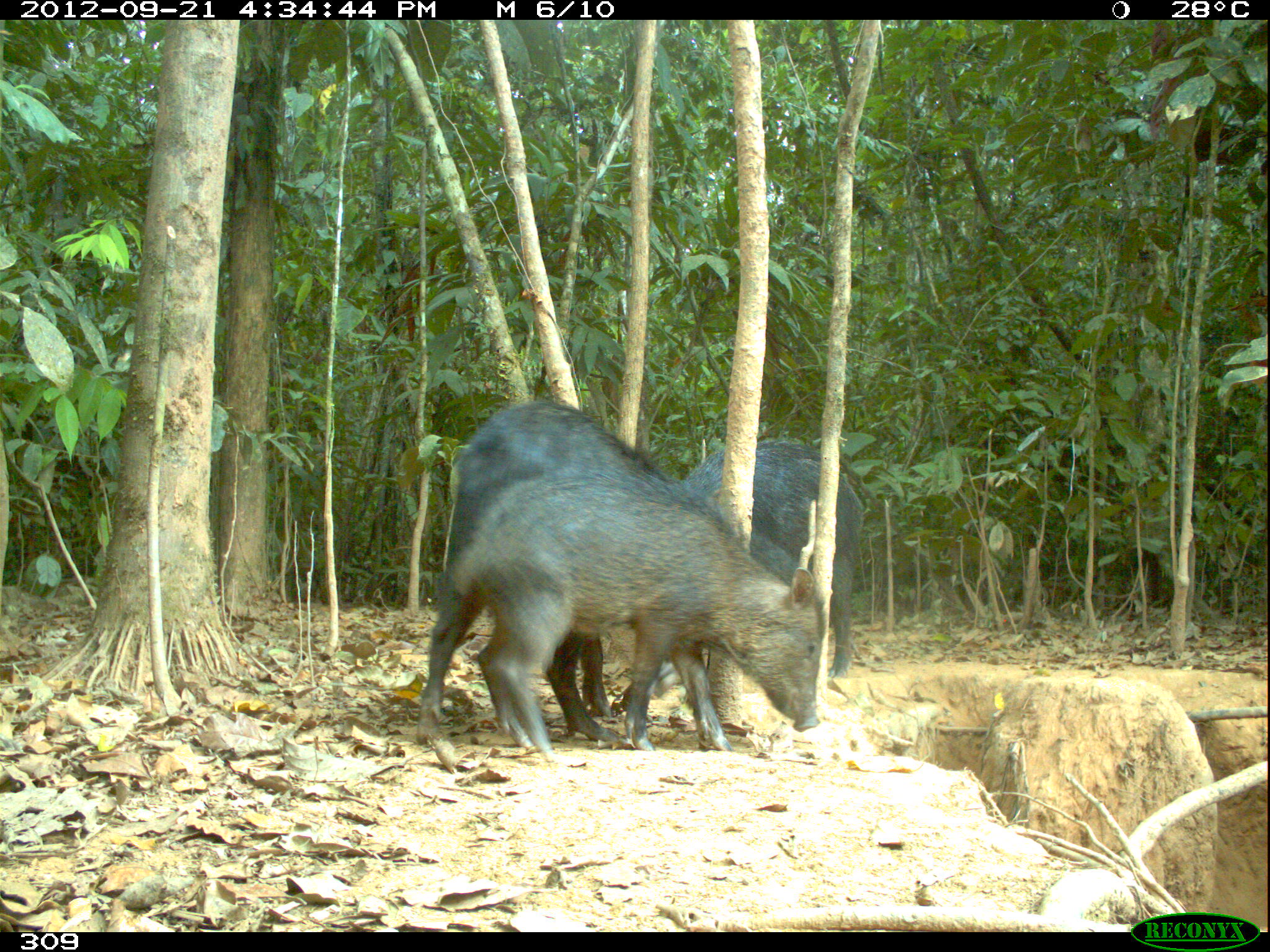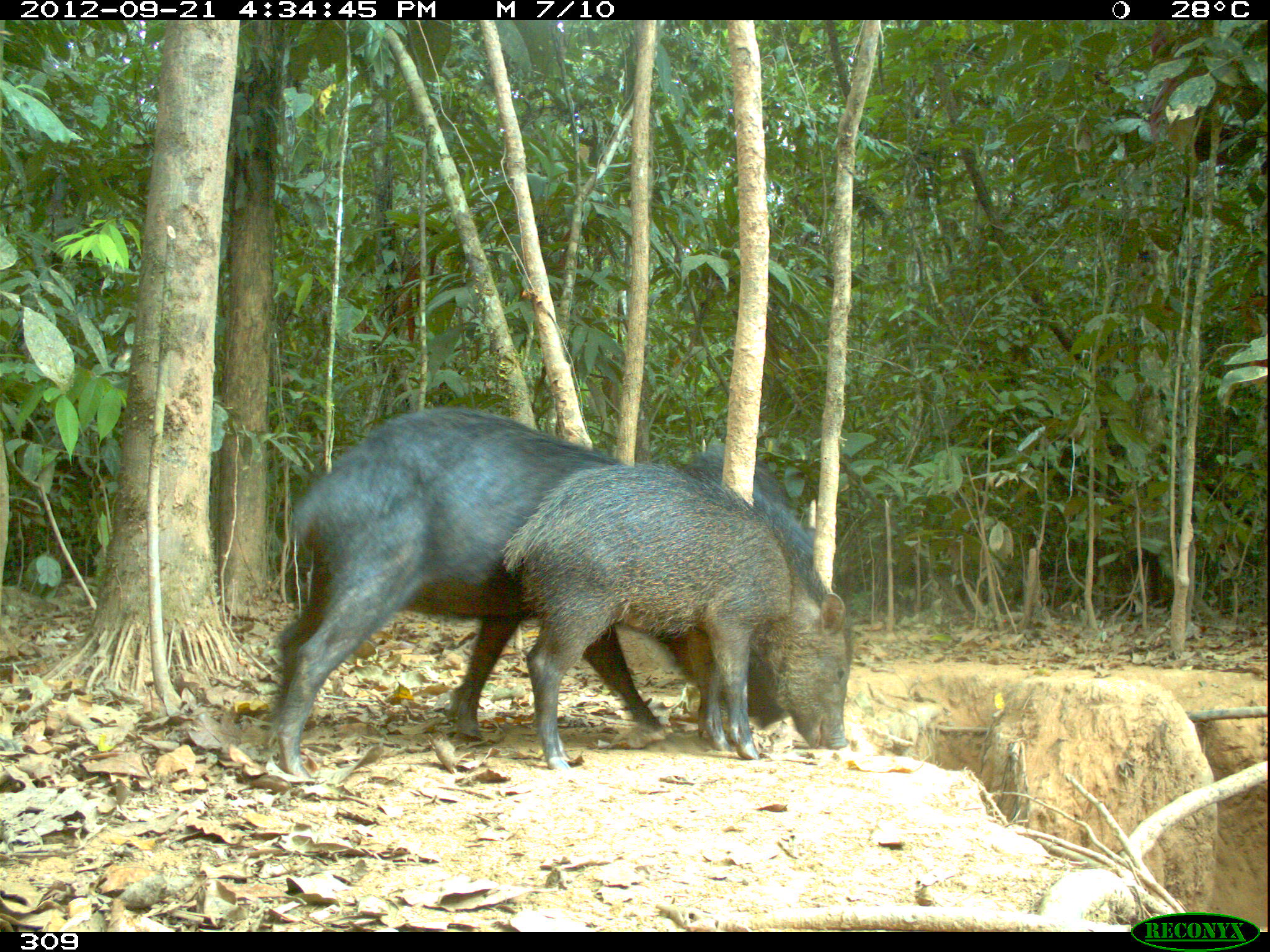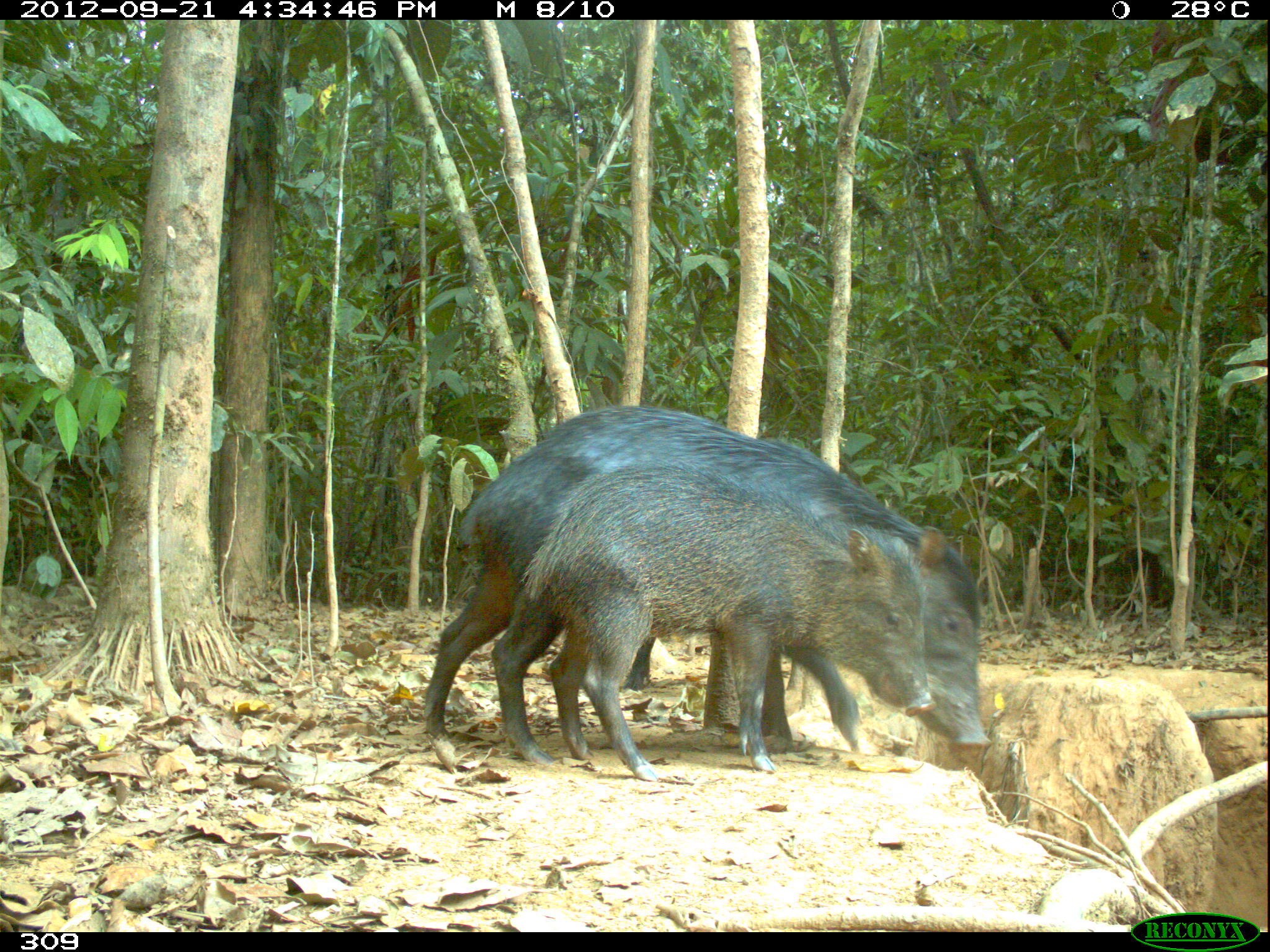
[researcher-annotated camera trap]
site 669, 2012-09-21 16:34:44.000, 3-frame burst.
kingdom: Animalia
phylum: Chordata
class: Mammalia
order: Artiodactyla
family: Tayassuidae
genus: Tayassu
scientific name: Tayassu pecari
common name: white-lipped peccary